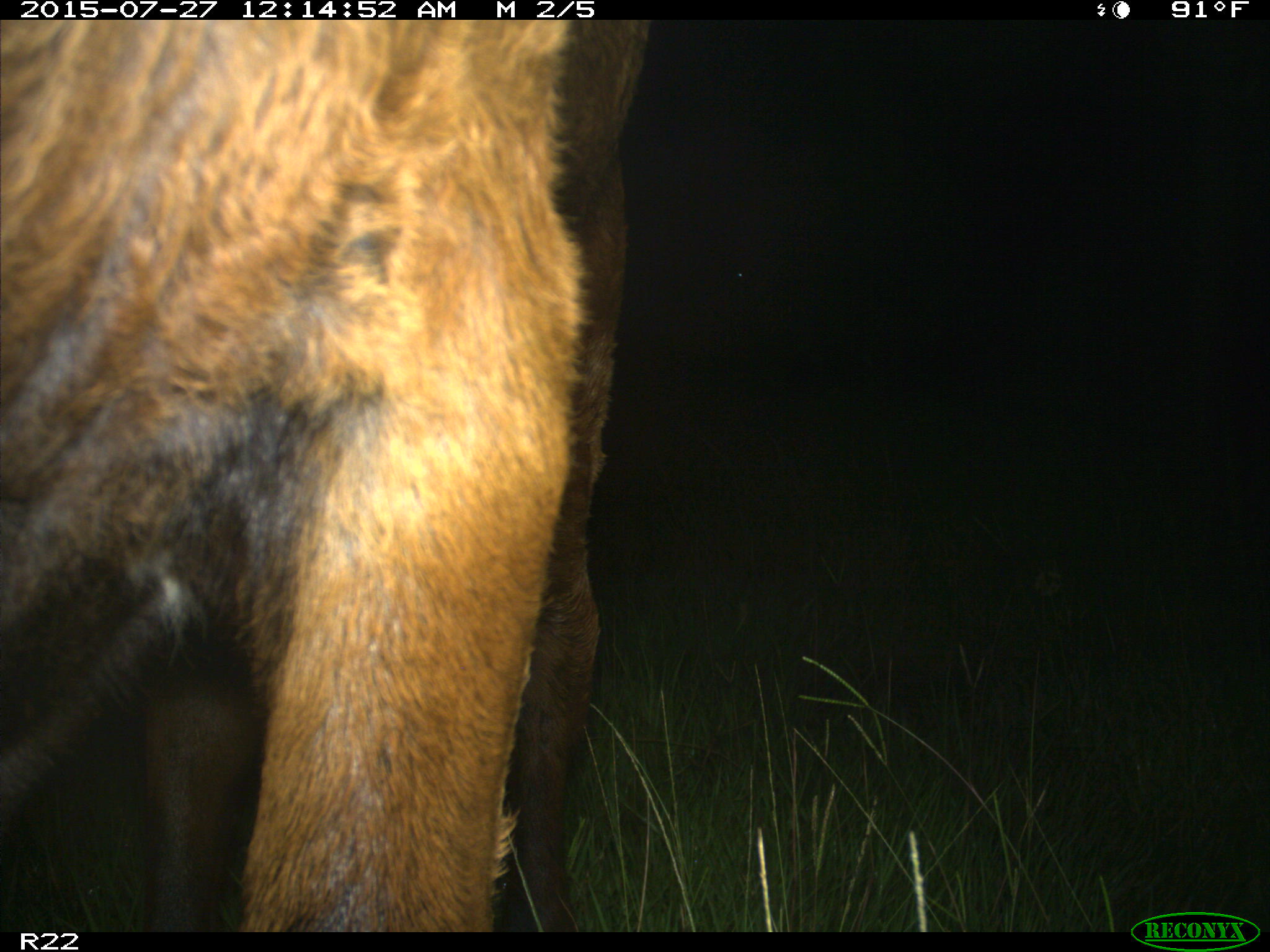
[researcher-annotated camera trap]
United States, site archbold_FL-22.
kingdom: Animalia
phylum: Chordata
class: Mammalia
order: Artiodactyla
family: Bovidae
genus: Bos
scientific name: Bos taurus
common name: domestic cow